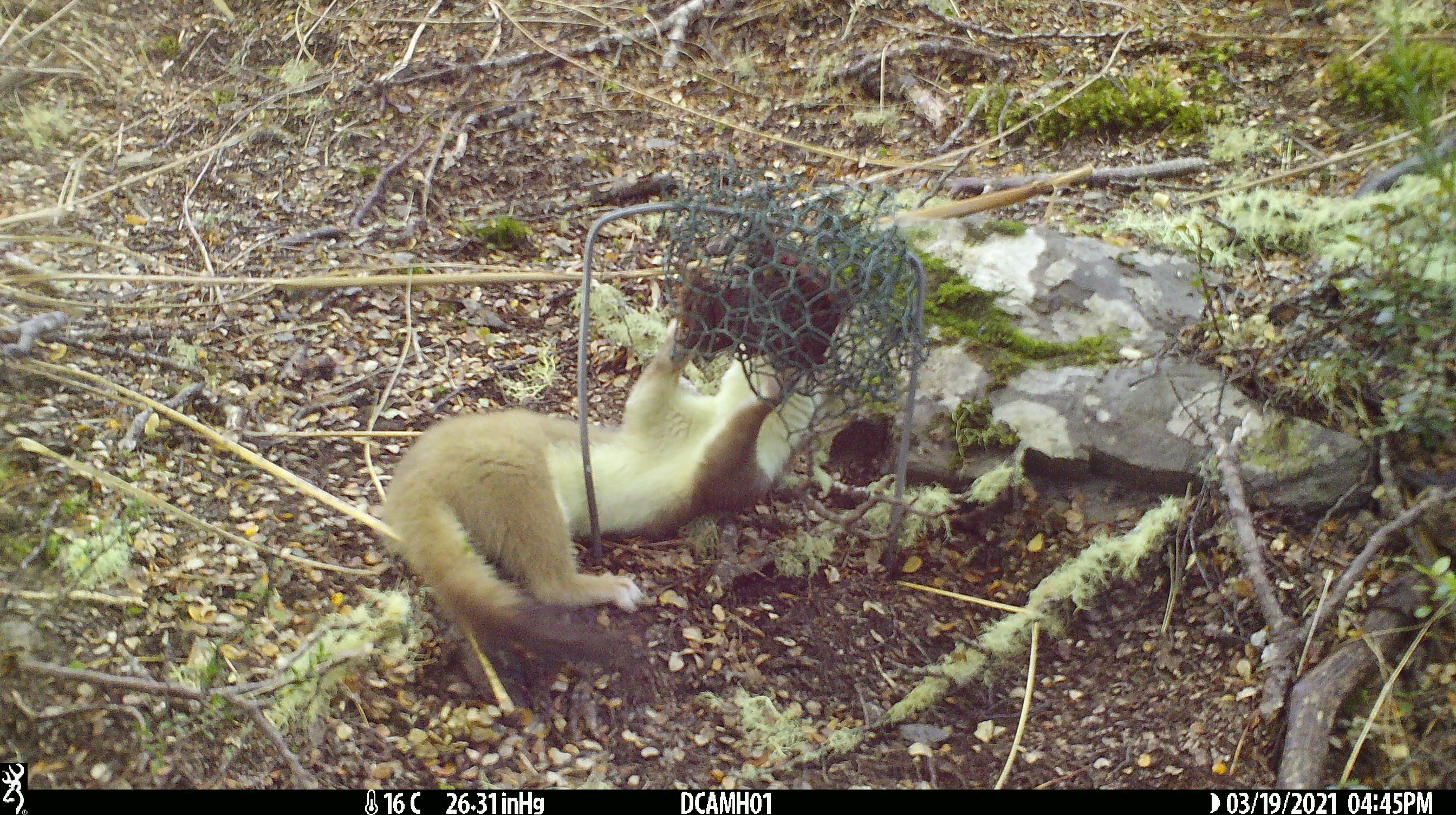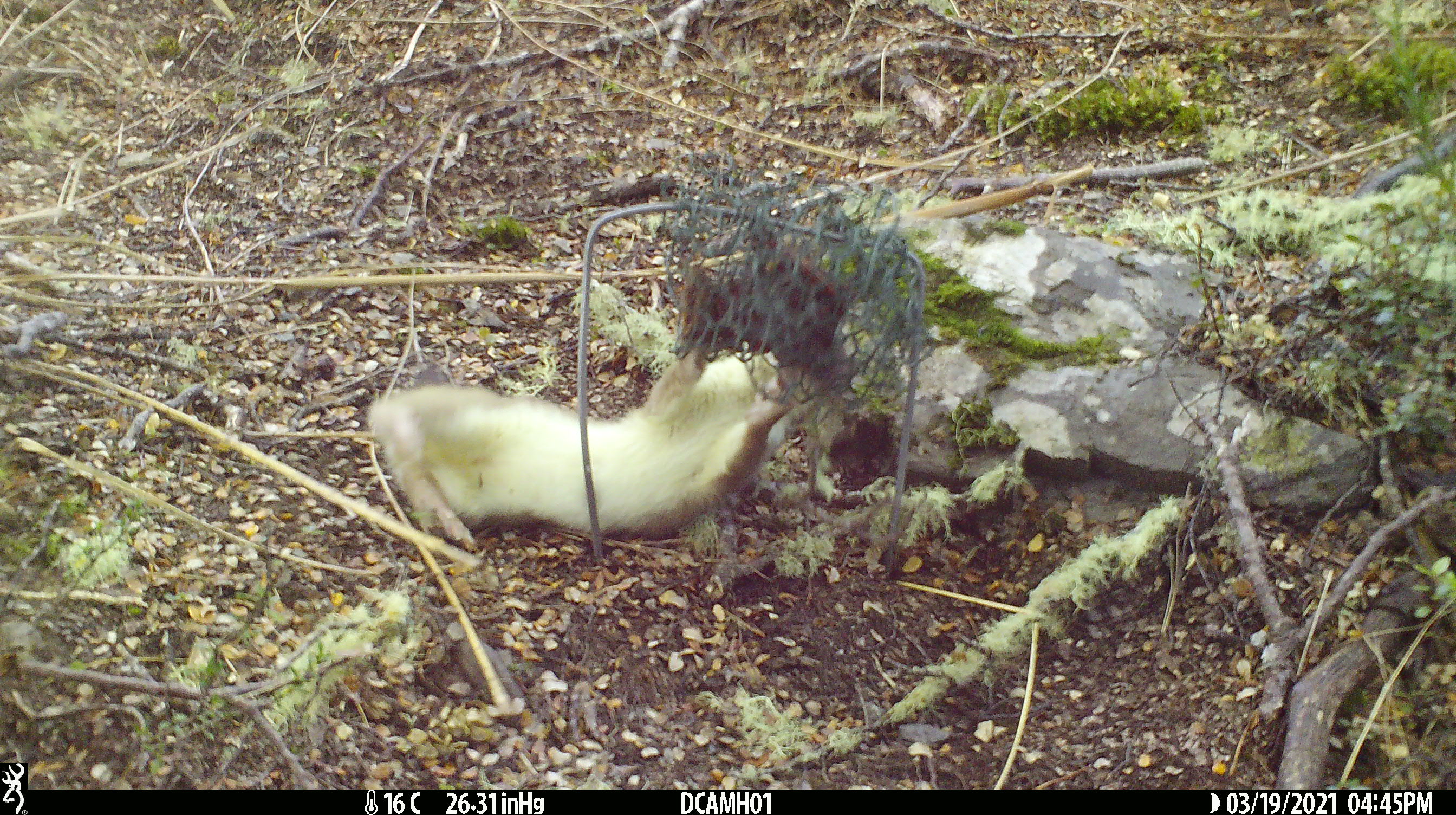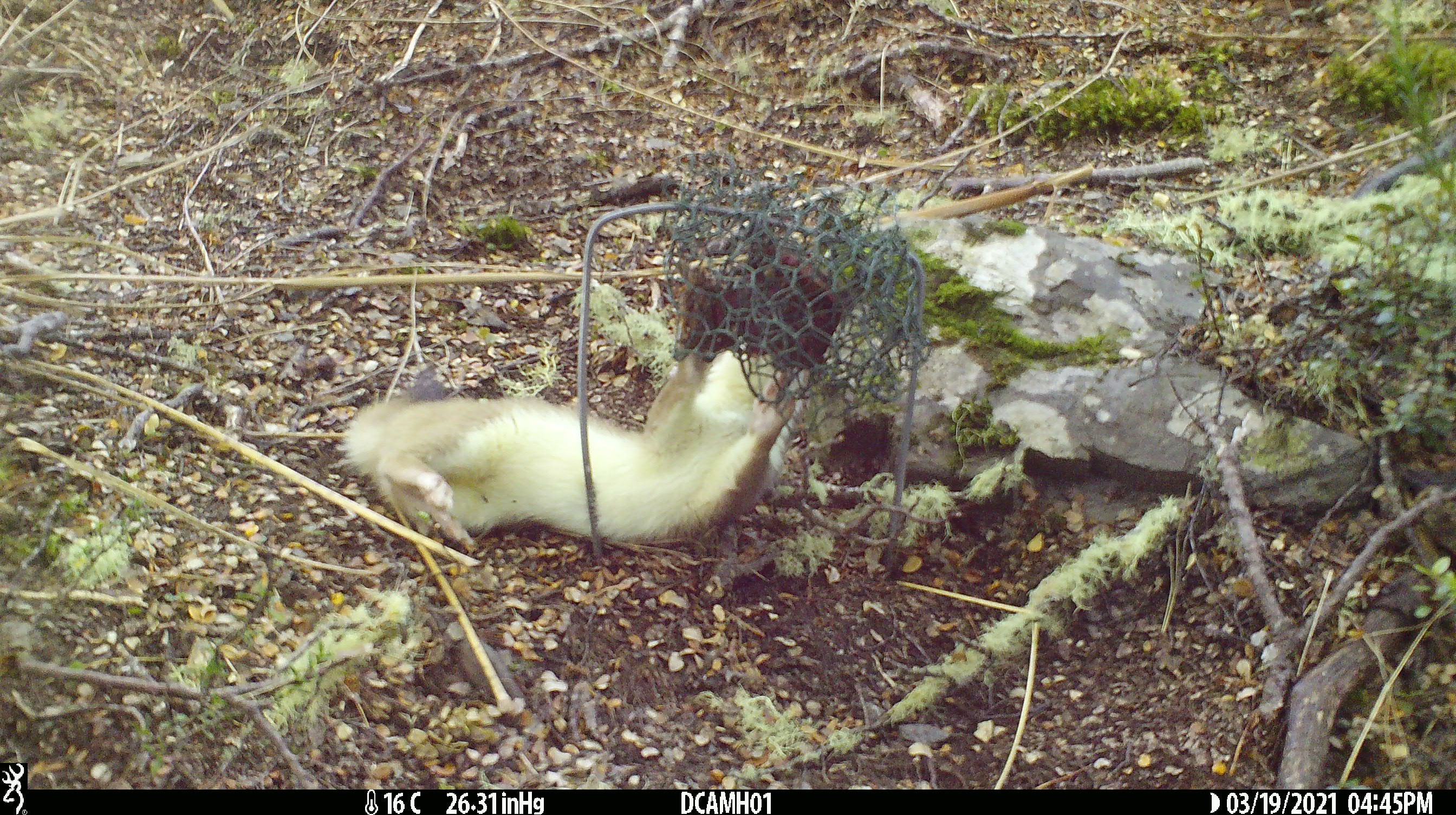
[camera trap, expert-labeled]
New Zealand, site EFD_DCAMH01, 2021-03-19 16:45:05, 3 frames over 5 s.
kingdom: Animalia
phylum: Chordata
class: Mammalia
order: Carnivora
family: Mustelidae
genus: Mustela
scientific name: Mustela erminea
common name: stoat